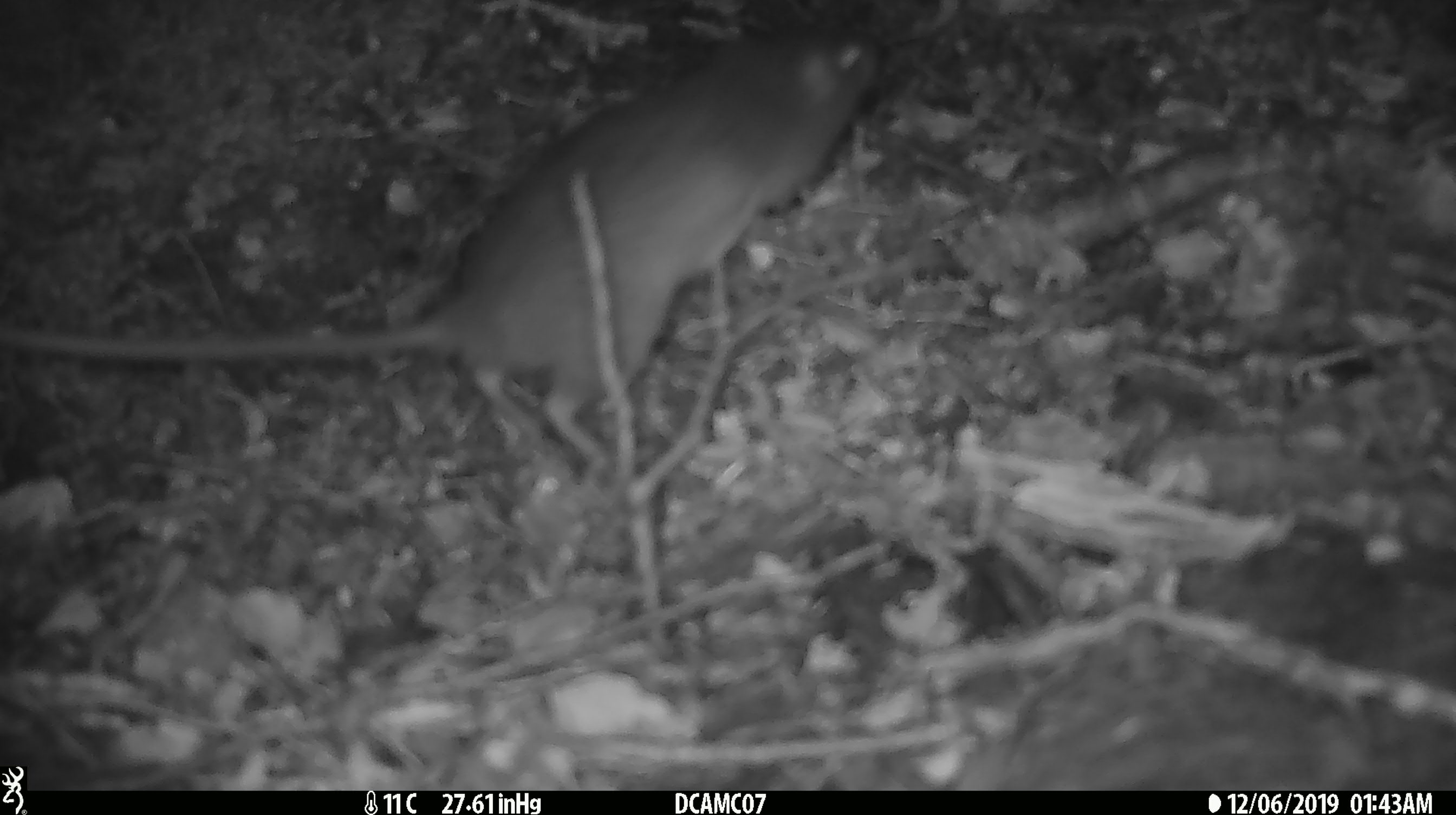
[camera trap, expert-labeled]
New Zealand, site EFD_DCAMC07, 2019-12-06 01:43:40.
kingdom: Animalia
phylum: Chordata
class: Mammalia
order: Rodentia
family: Muridae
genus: Mus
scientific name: Mus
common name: mouse